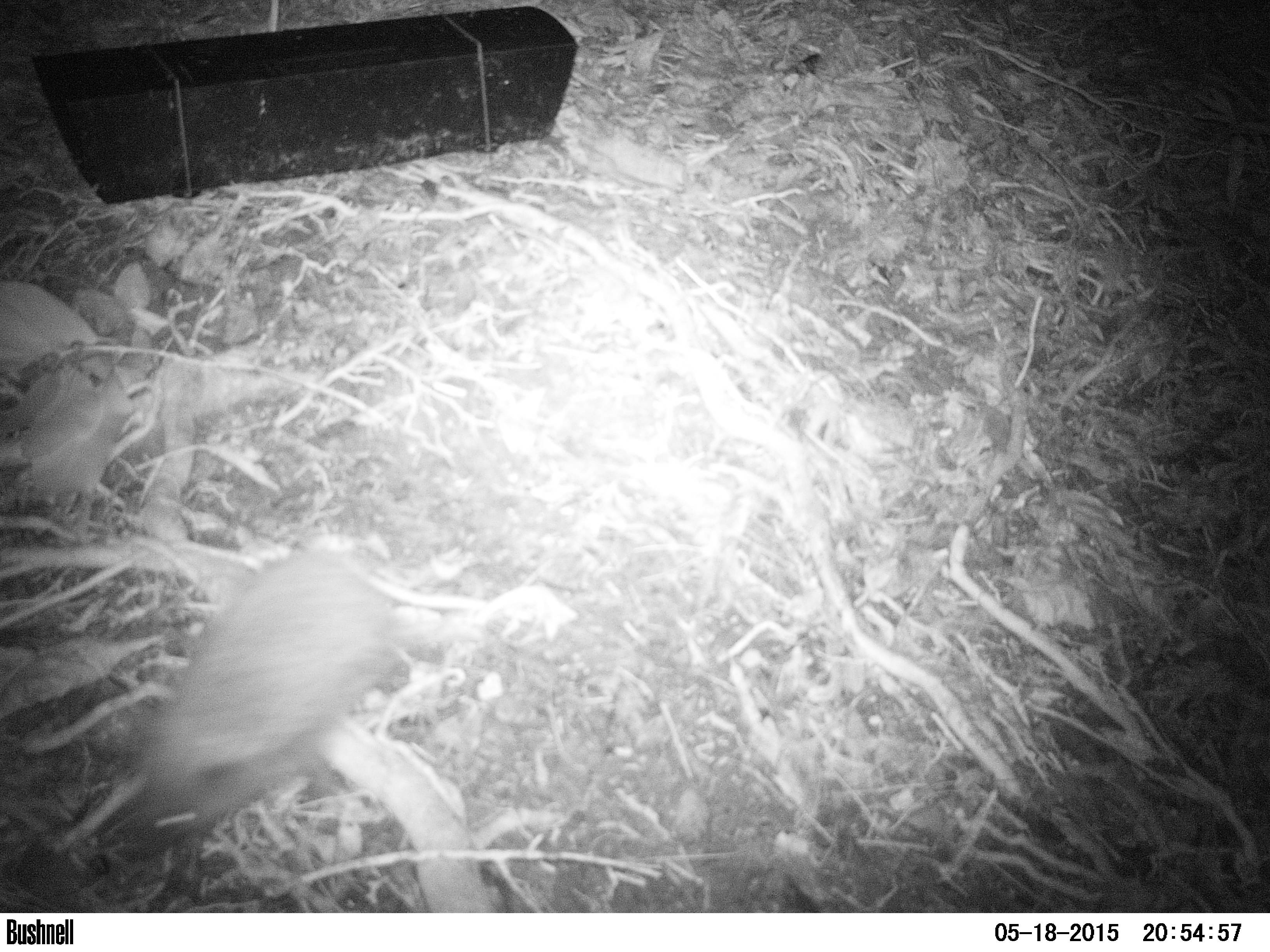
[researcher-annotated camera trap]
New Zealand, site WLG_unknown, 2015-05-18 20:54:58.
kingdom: Animalia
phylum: Chordata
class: Mammalia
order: Eulipotyphla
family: Erinaceidae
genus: Erinaceus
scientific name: Erinaceus europaeus europaeus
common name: european hedgehog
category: hedgehog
Hedgehog (european hedgehog) (Erinaceus europaeus europaeus).